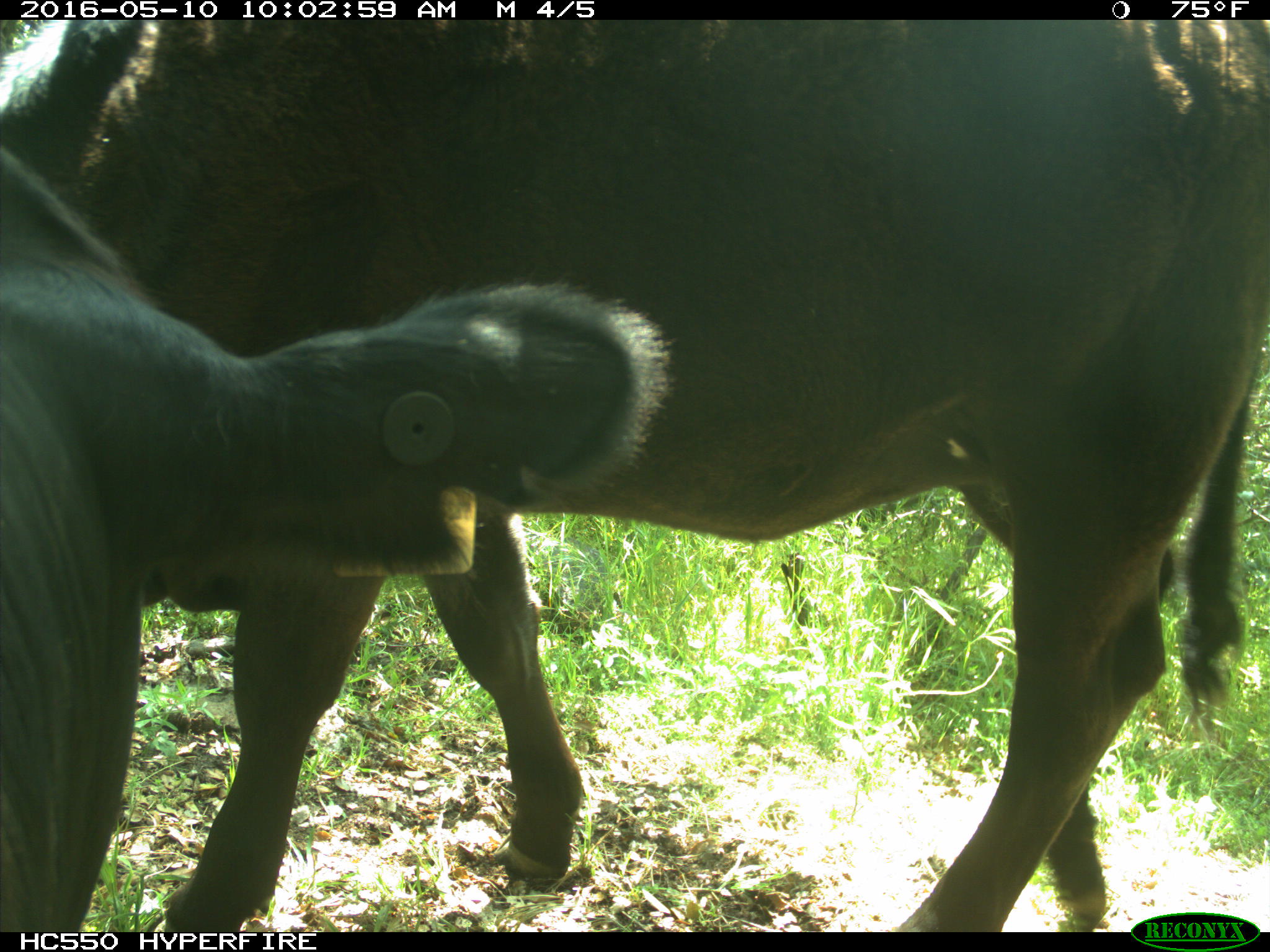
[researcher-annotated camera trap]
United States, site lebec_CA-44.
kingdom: Animalia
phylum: Chordata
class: Mammalia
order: Artiodactyla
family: Bovidae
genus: Bos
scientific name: Bos taurus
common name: domestic cow